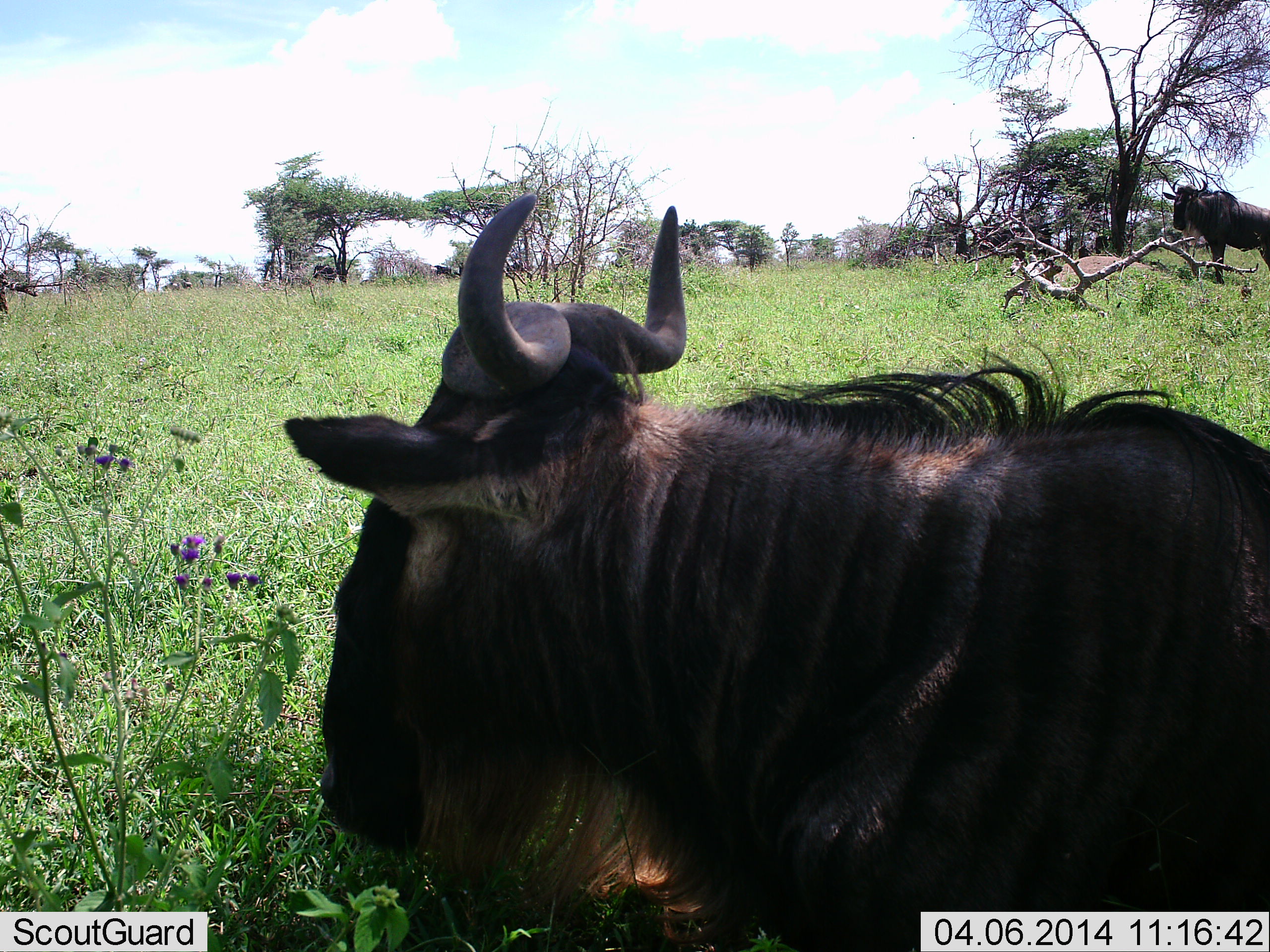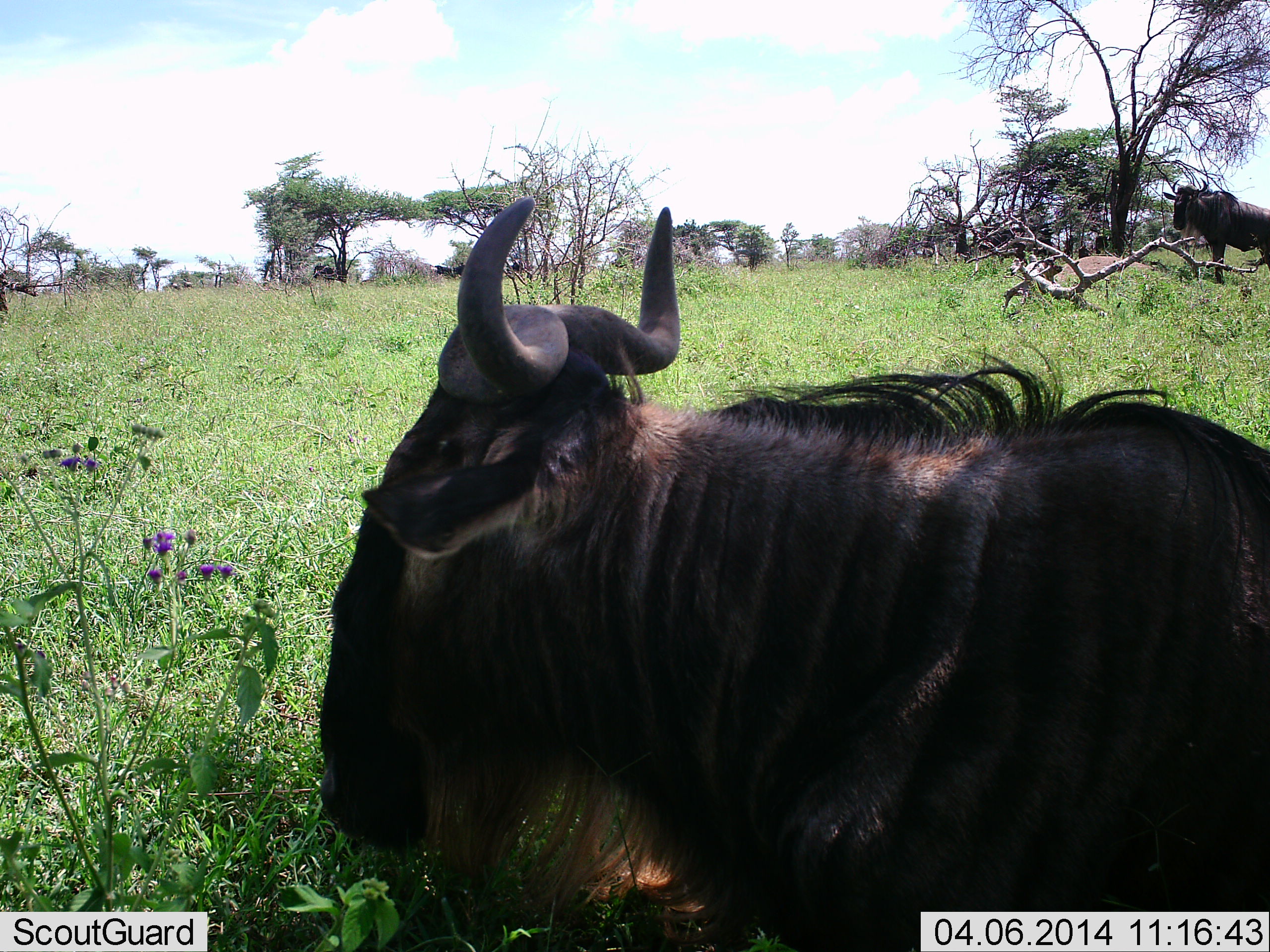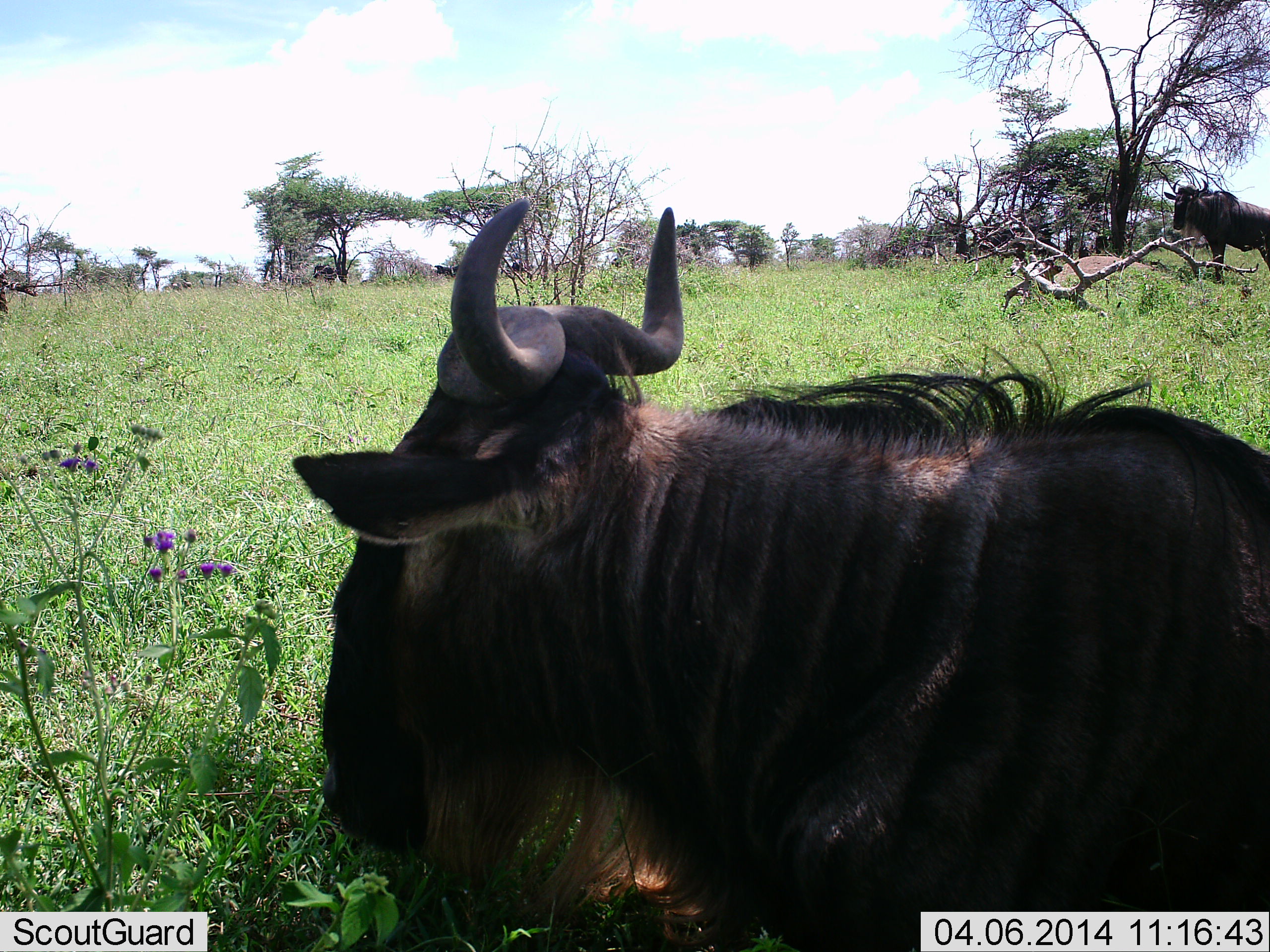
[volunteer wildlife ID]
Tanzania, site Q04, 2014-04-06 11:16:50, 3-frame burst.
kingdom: Animalia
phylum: Chordata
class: Mammalia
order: Artiodactyla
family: Bovidae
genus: Connochaetes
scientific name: Connochaetes taurinus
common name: blue wildebeest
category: wildebeest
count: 2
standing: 70%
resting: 70%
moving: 0%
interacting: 0%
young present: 0%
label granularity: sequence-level